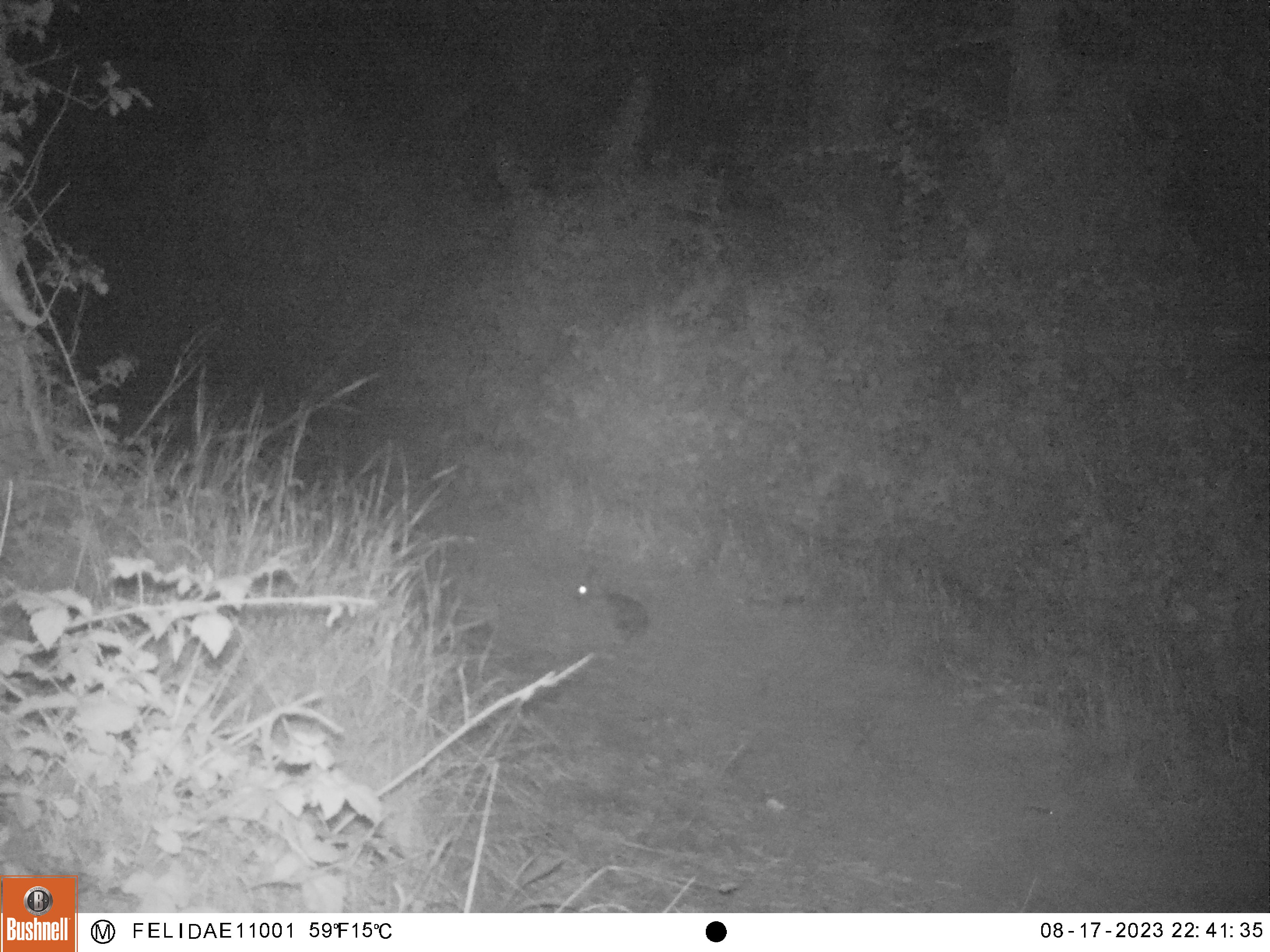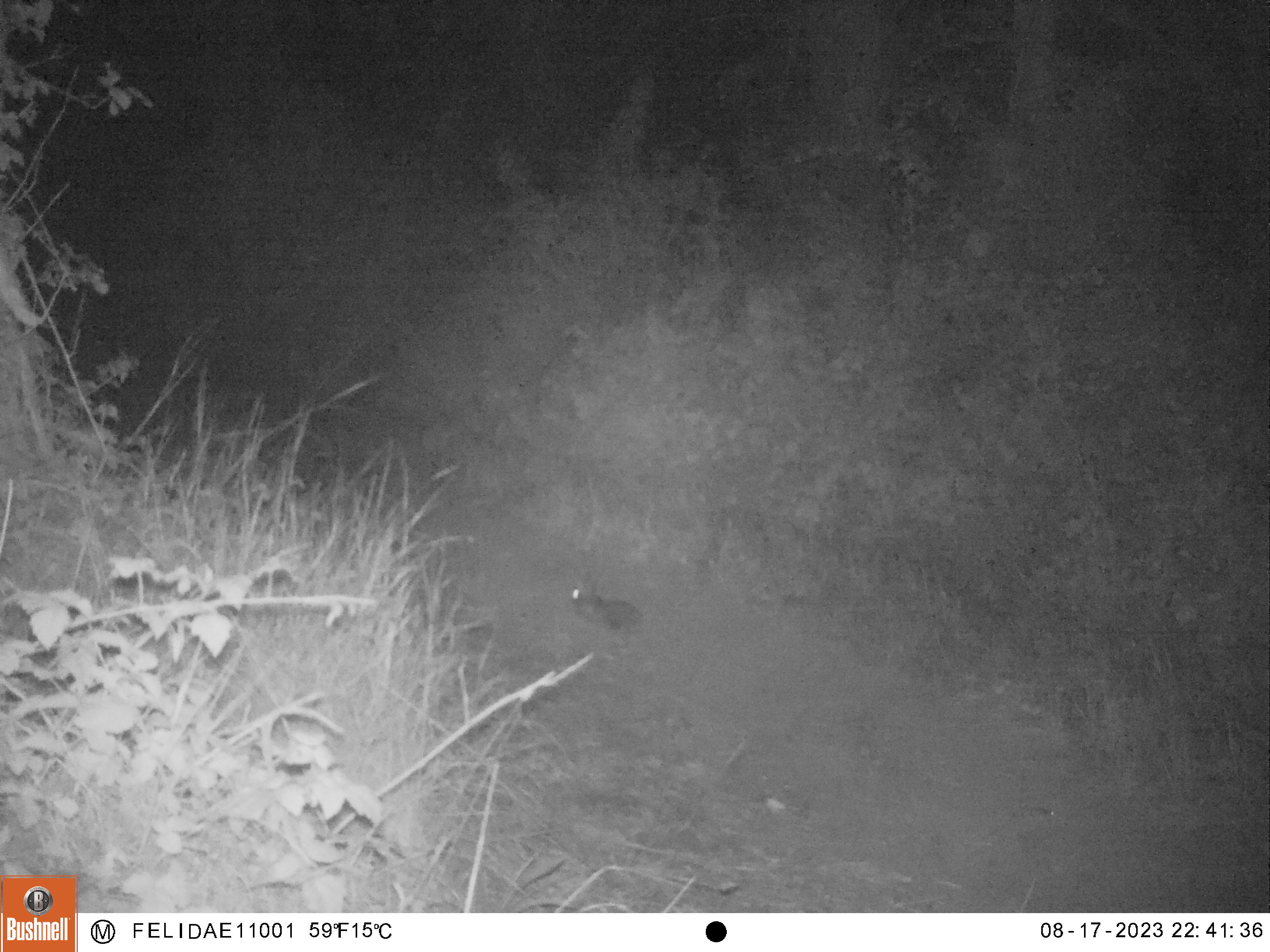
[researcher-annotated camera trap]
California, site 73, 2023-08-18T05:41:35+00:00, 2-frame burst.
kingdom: Animalia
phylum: Chordata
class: Mammalia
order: Lagomorpha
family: Leporidae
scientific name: Leporidae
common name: rabbit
Rabbit (Leporidae).